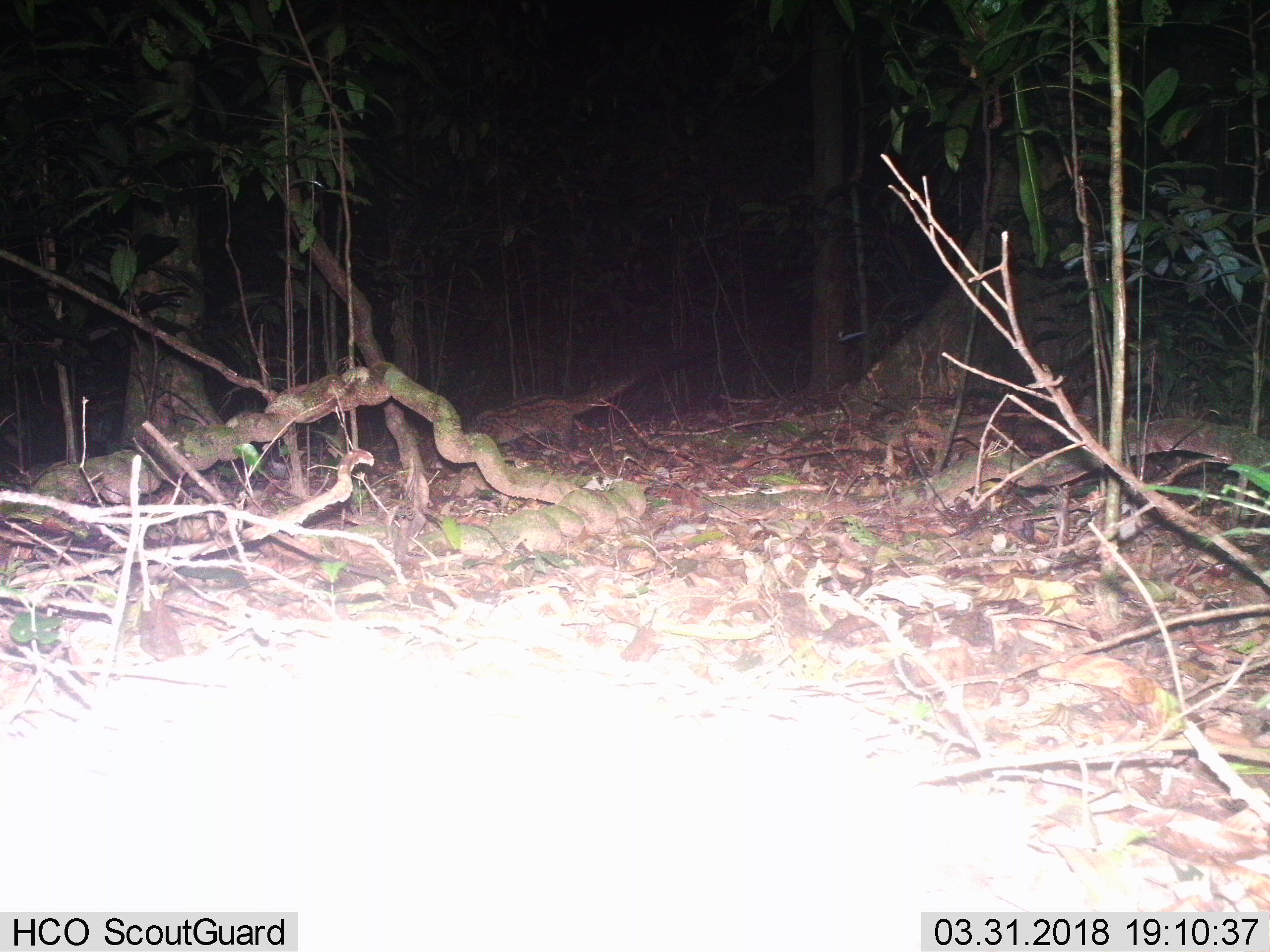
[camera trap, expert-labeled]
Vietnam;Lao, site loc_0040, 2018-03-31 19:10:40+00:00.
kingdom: Animalia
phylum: Chordata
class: Mammalia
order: Carnivora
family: Viverridae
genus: Paradoxurus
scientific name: Paradoxurus hermaphroditus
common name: common palm civet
Common palm civet (Paradoxurus hermaphroditus). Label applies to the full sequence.